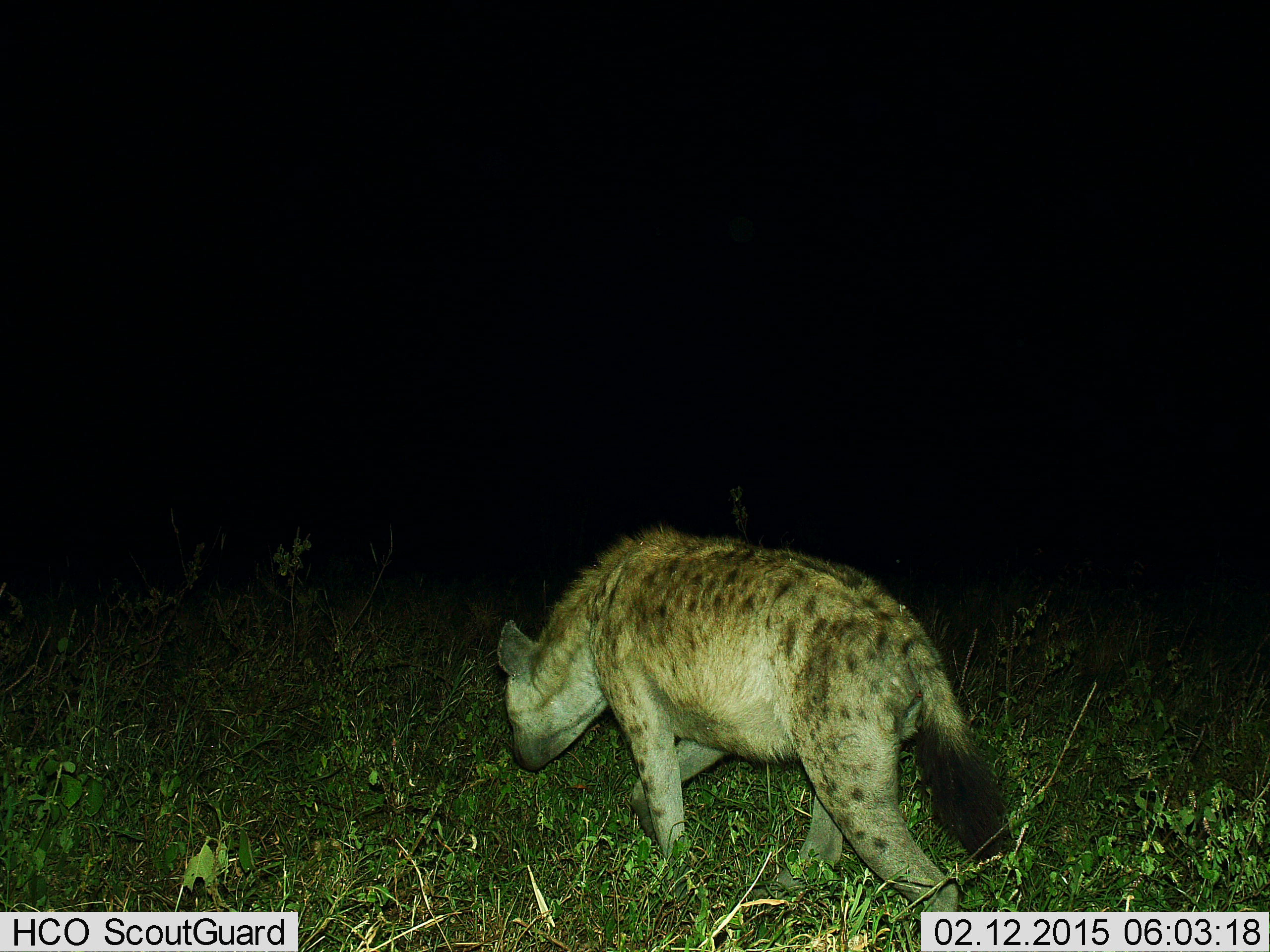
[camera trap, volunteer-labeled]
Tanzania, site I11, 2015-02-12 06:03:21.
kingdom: Animalia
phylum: Chordata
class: Mammalia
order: Carnivora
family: Hyaenidae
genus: Crocuta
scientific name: Crocuta crocuta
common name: spotted hyena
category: hyenaspotted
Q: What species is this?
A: Hyenaspotted (spotted hyena) (Crocuta crocuta).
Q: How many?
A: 1.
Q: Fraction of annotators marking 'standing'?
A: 10%.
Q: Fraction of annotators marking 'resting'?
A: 0%.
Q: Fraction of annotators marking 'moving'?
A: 100%.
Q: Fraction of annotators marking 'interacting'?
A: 0%.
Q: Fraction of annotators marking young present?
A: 0%.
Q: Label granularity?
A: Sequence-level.